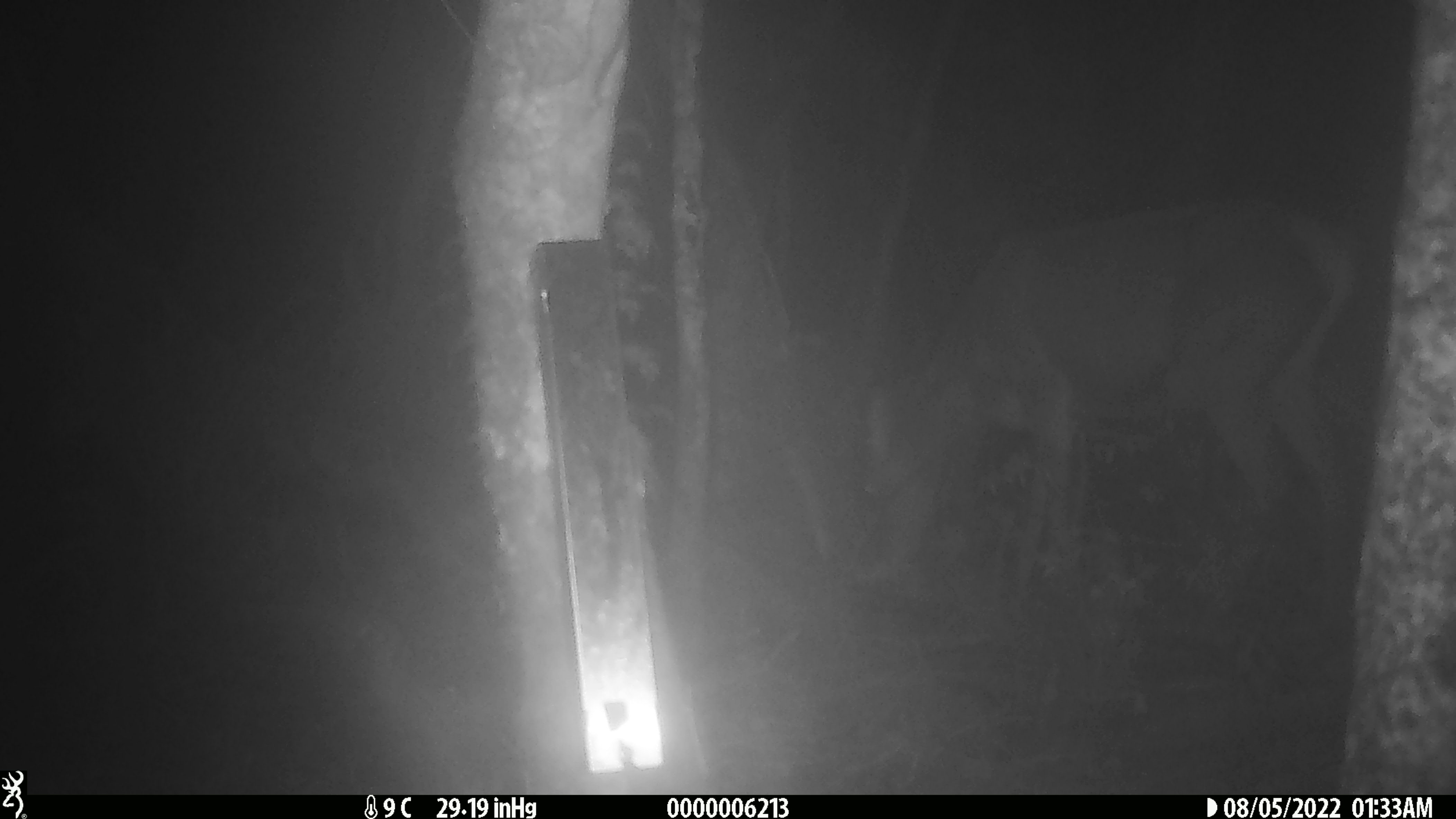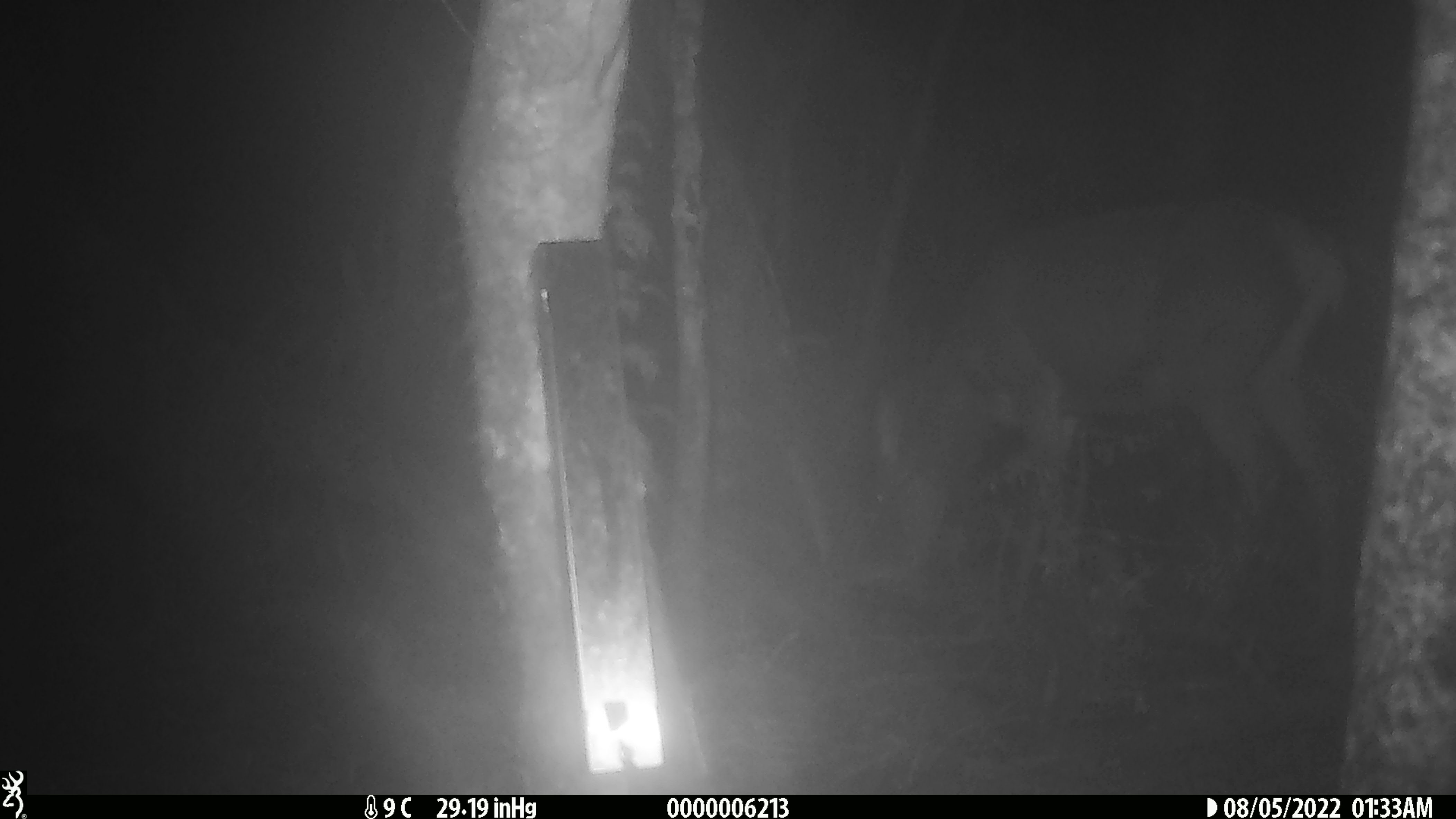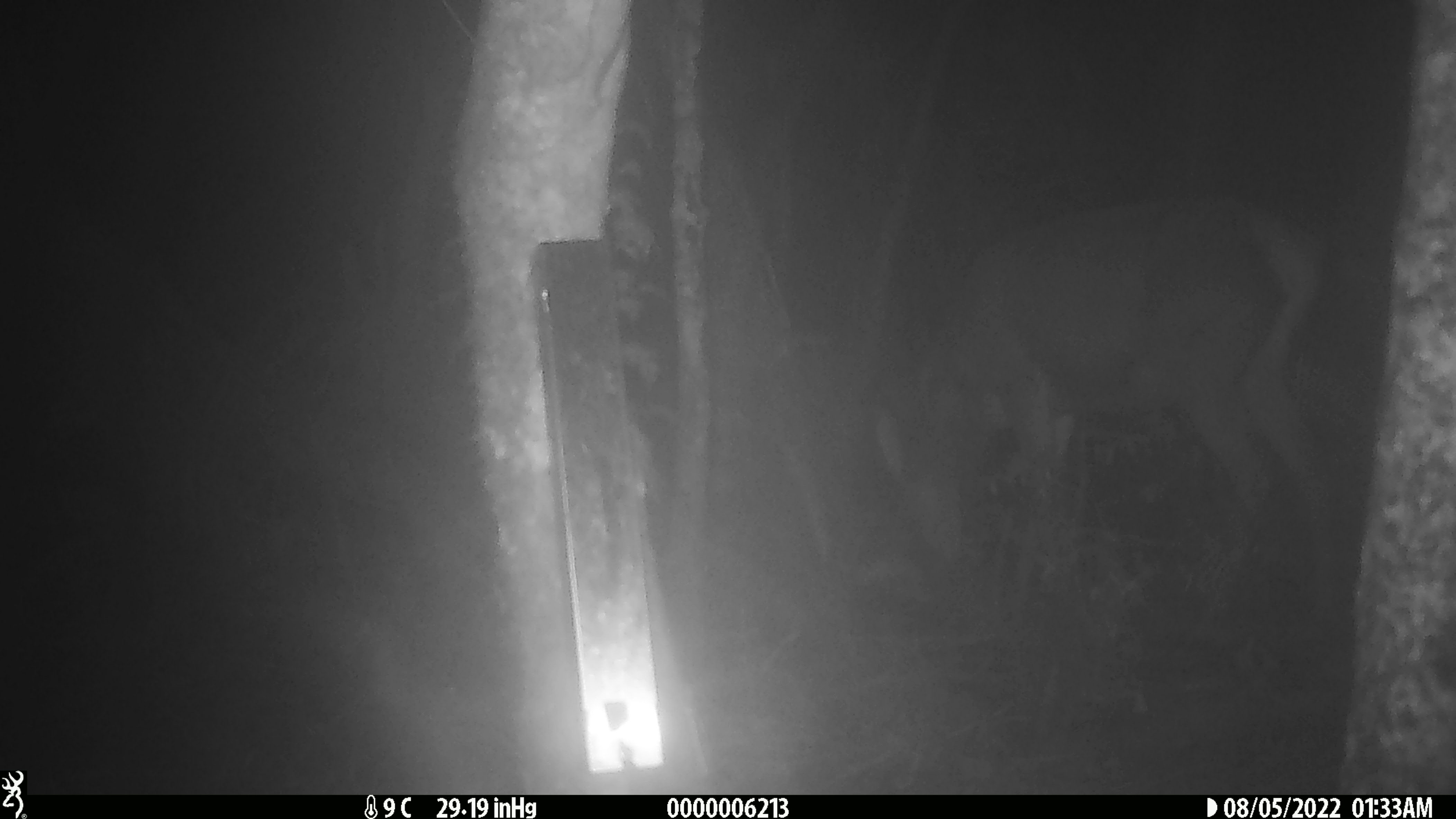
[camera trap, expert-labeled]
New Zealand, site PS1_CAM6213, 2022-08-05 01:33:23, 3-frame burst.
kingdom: Animalia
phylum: Chordata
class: Mammalia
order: Artiodactyla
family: Cervidae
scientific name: Cervidae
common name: deer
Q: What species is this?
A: Deer (Cervidae).